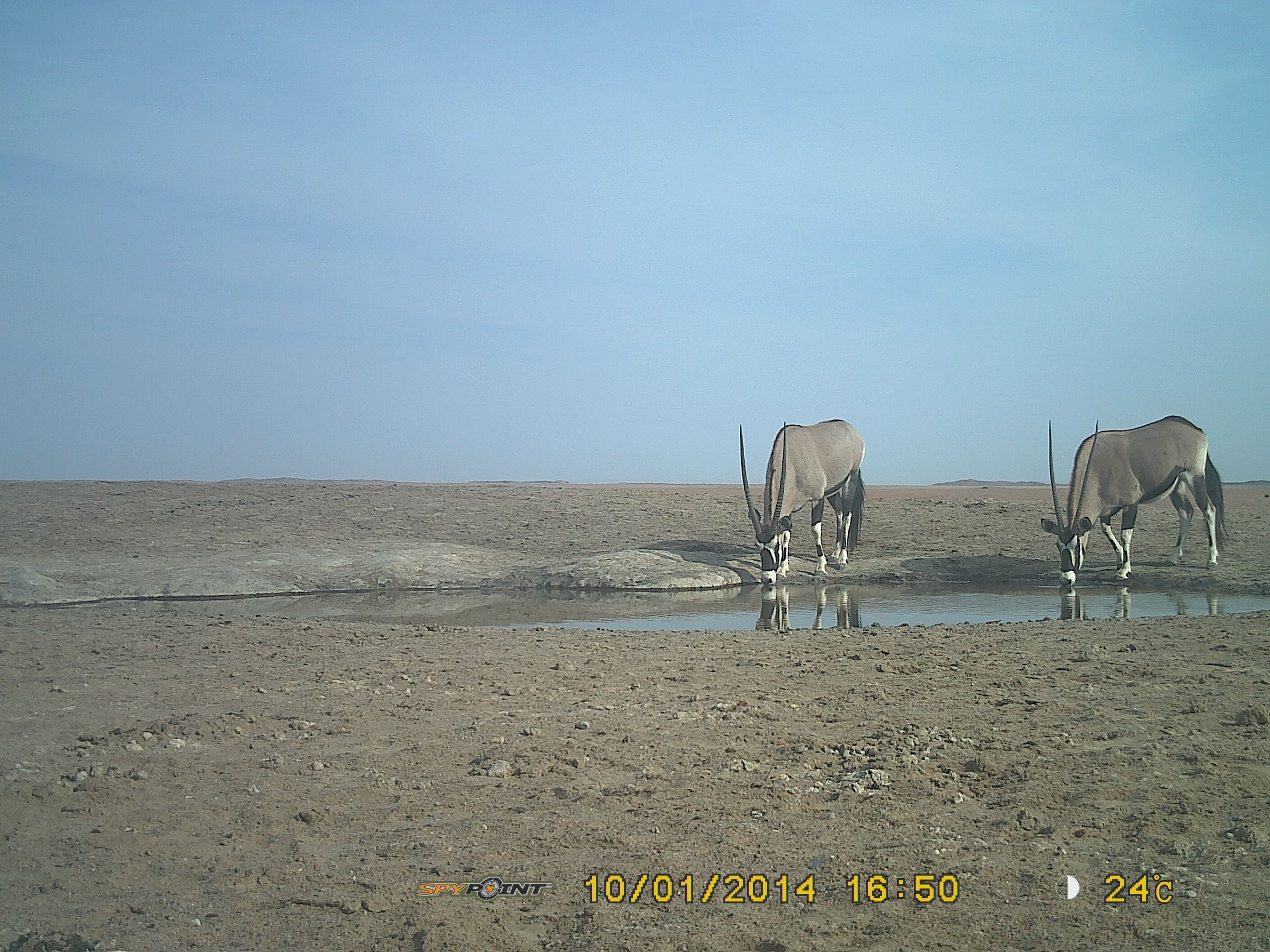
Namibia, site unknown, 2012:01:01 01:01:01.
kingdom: Animalia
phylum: Chordata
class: Mammalia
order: Artiodactyla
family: Bovidae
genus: Oryx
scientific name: Oryx gazella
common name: gemsbok